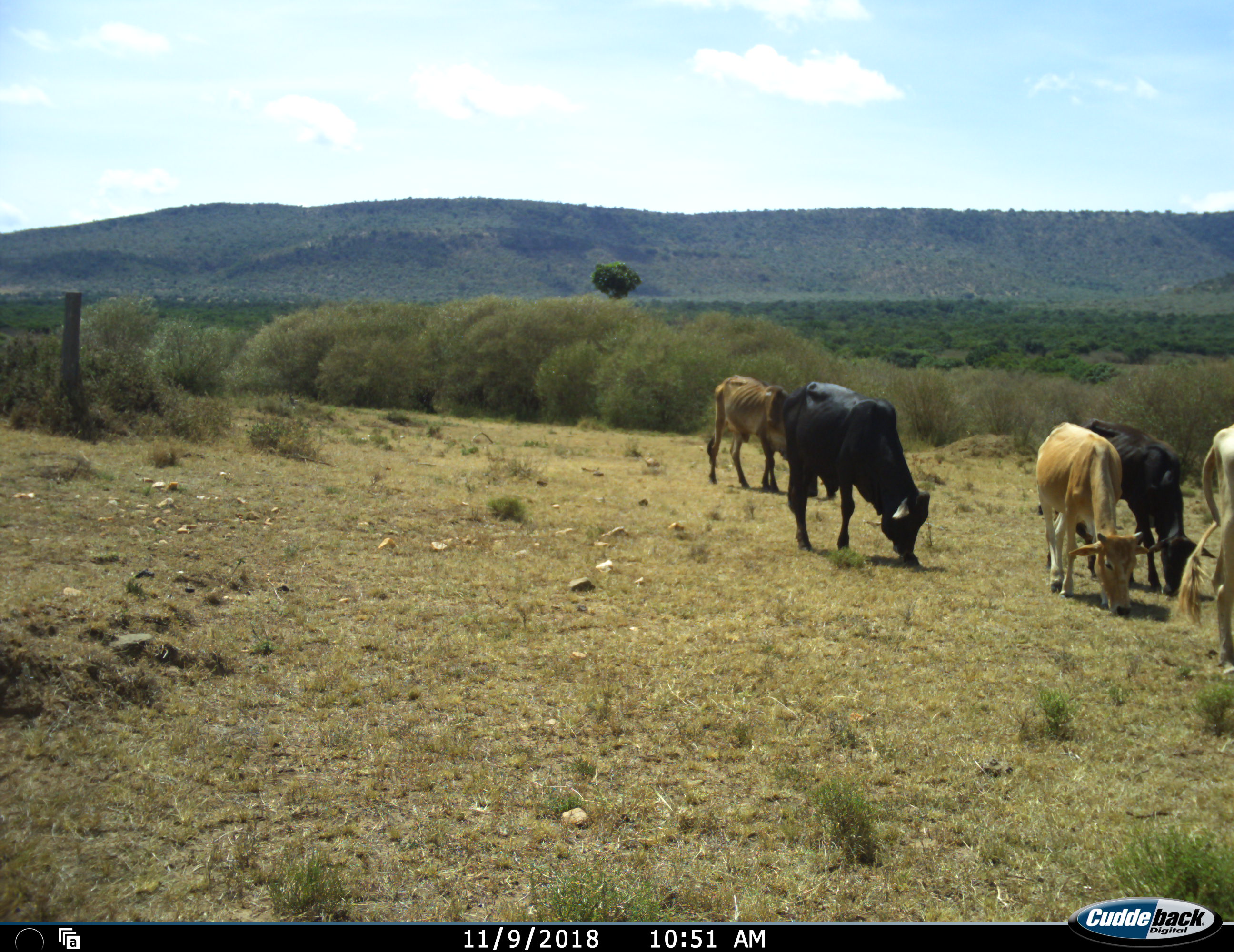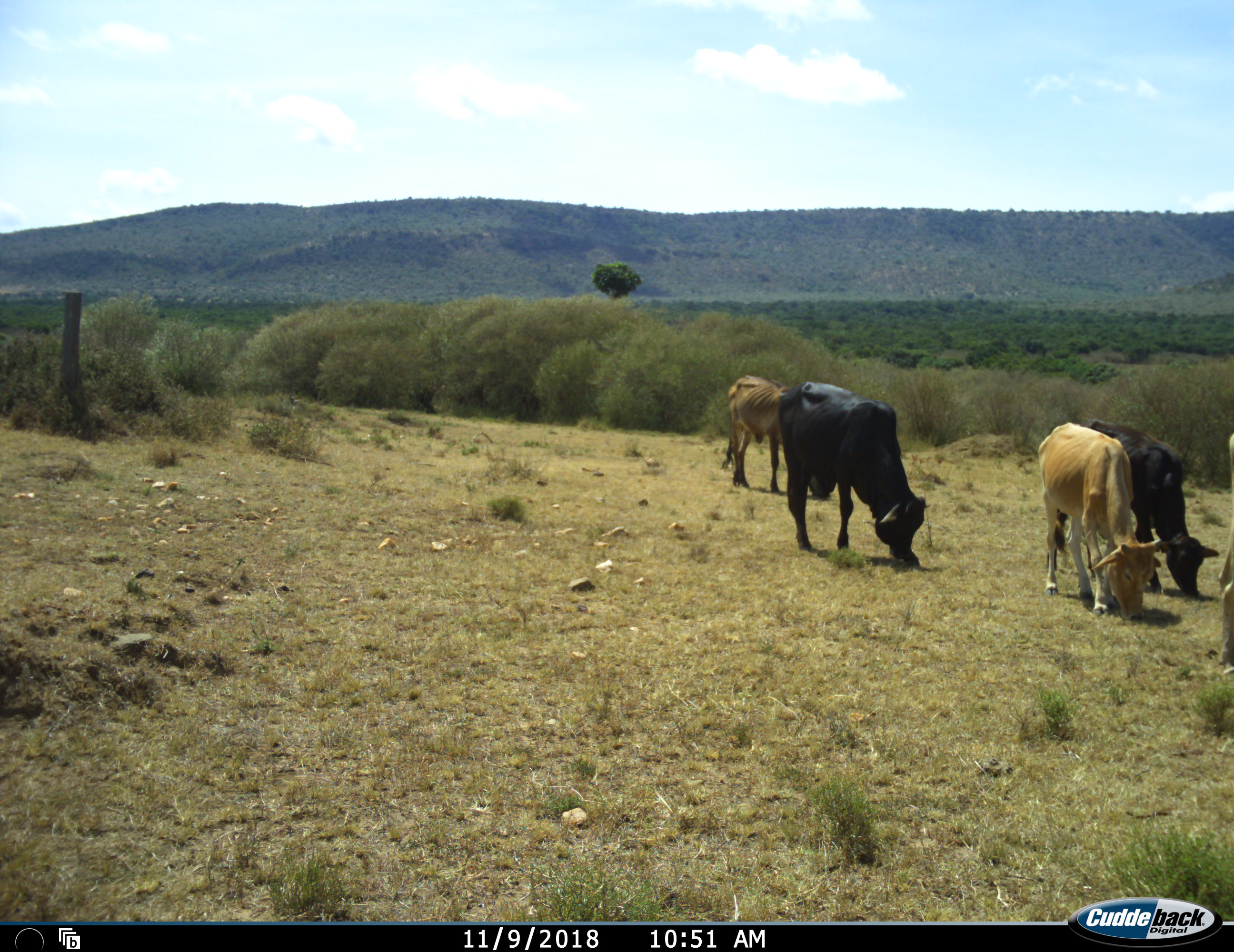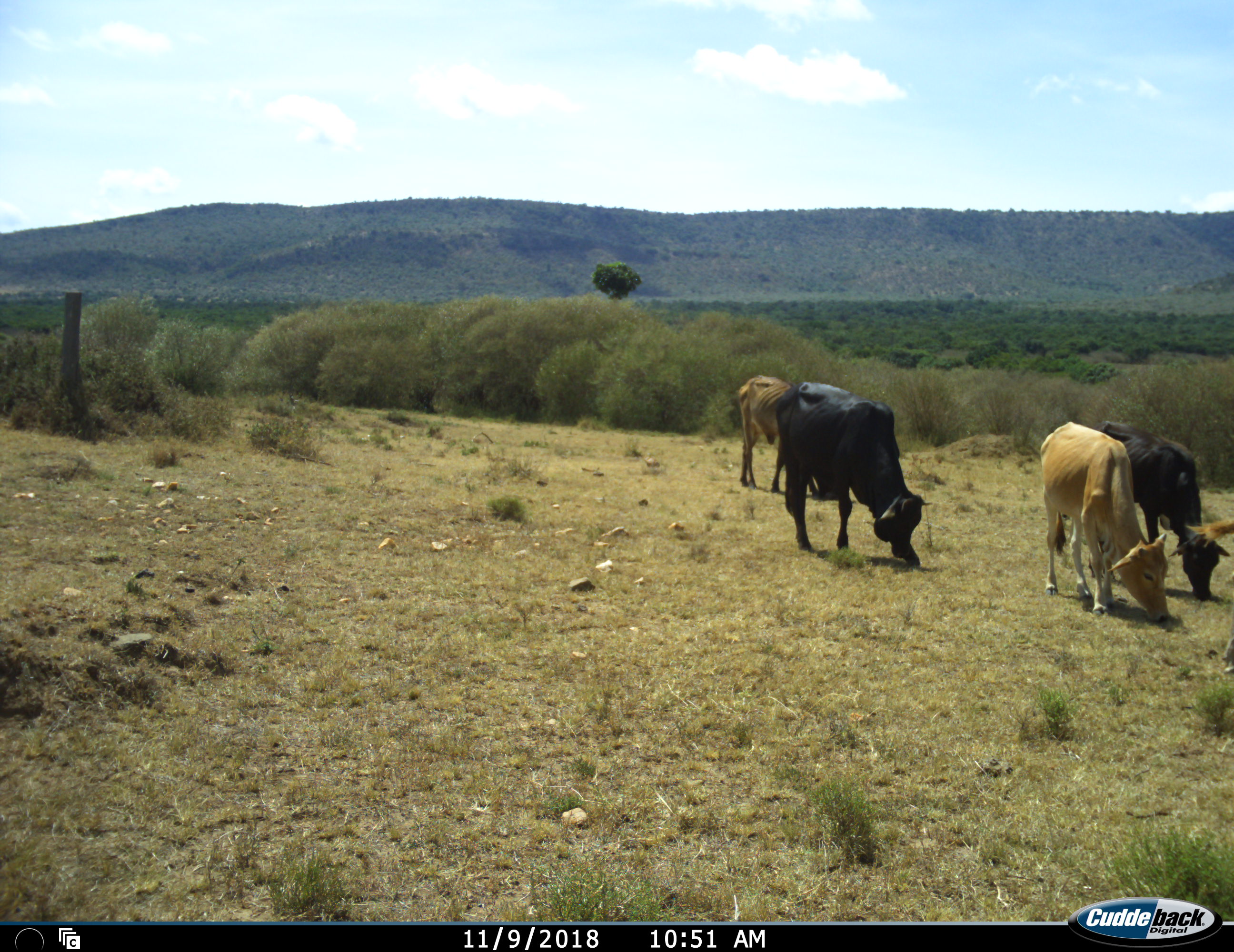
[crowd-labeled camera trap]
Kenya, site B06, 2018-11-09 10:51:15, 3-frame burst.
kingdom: Animalia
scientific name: Animalia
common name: animal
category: domesticanimal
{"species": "domesticanimal (animal) (Animalia)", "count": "5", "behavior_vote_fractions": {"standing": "9%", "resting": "0%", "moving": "36%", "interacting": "0%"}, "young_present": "0%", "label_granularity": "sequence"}